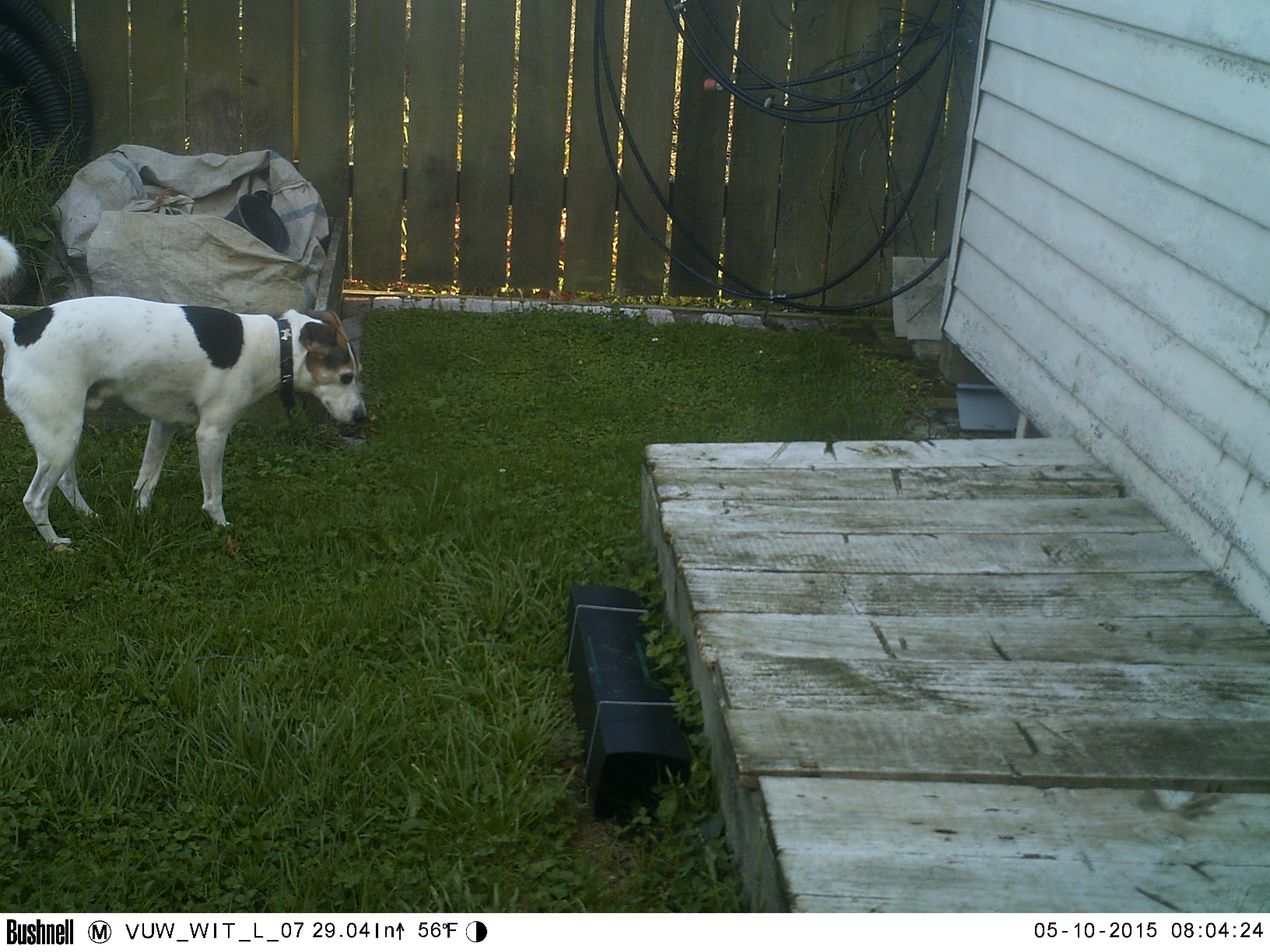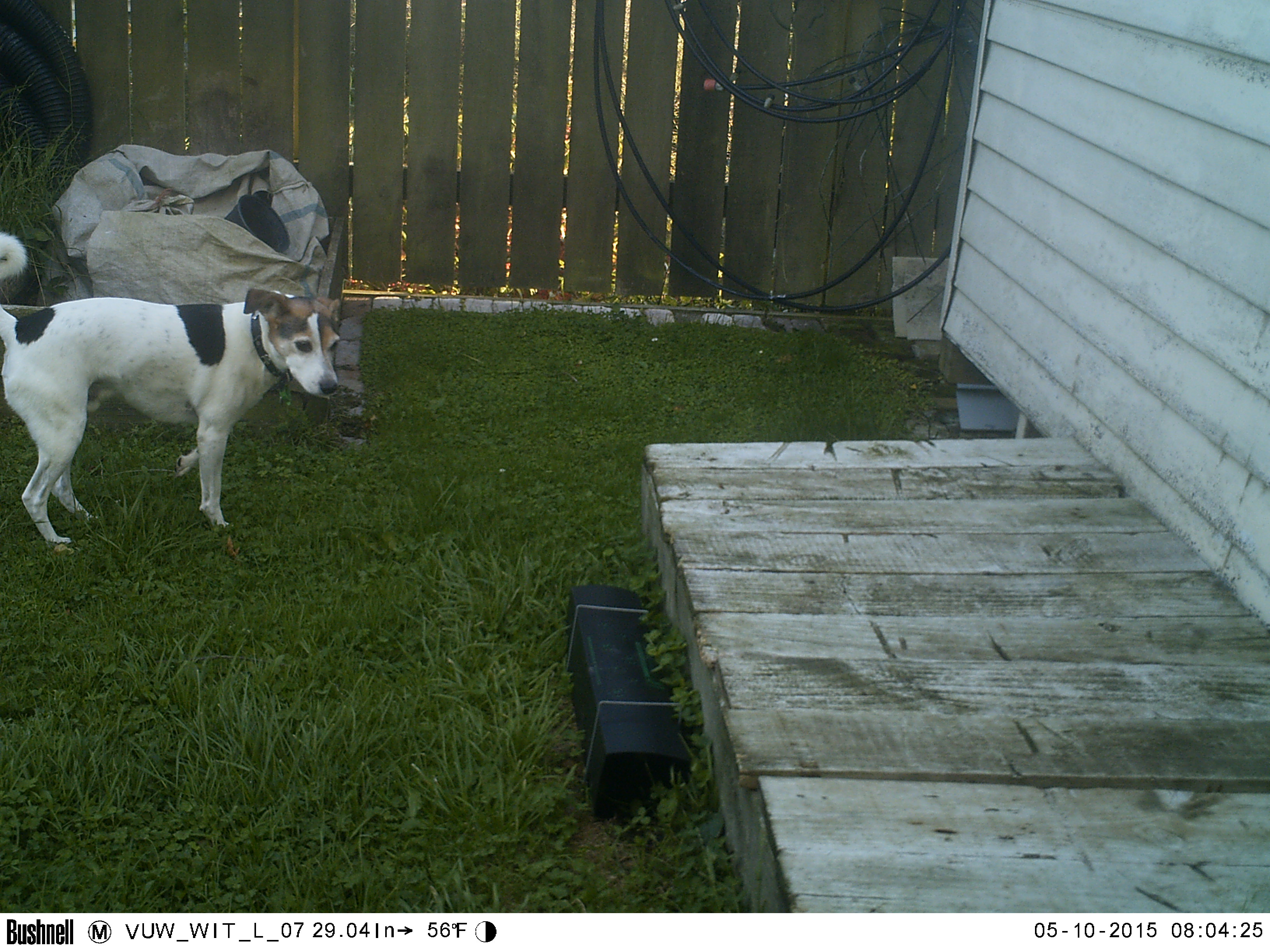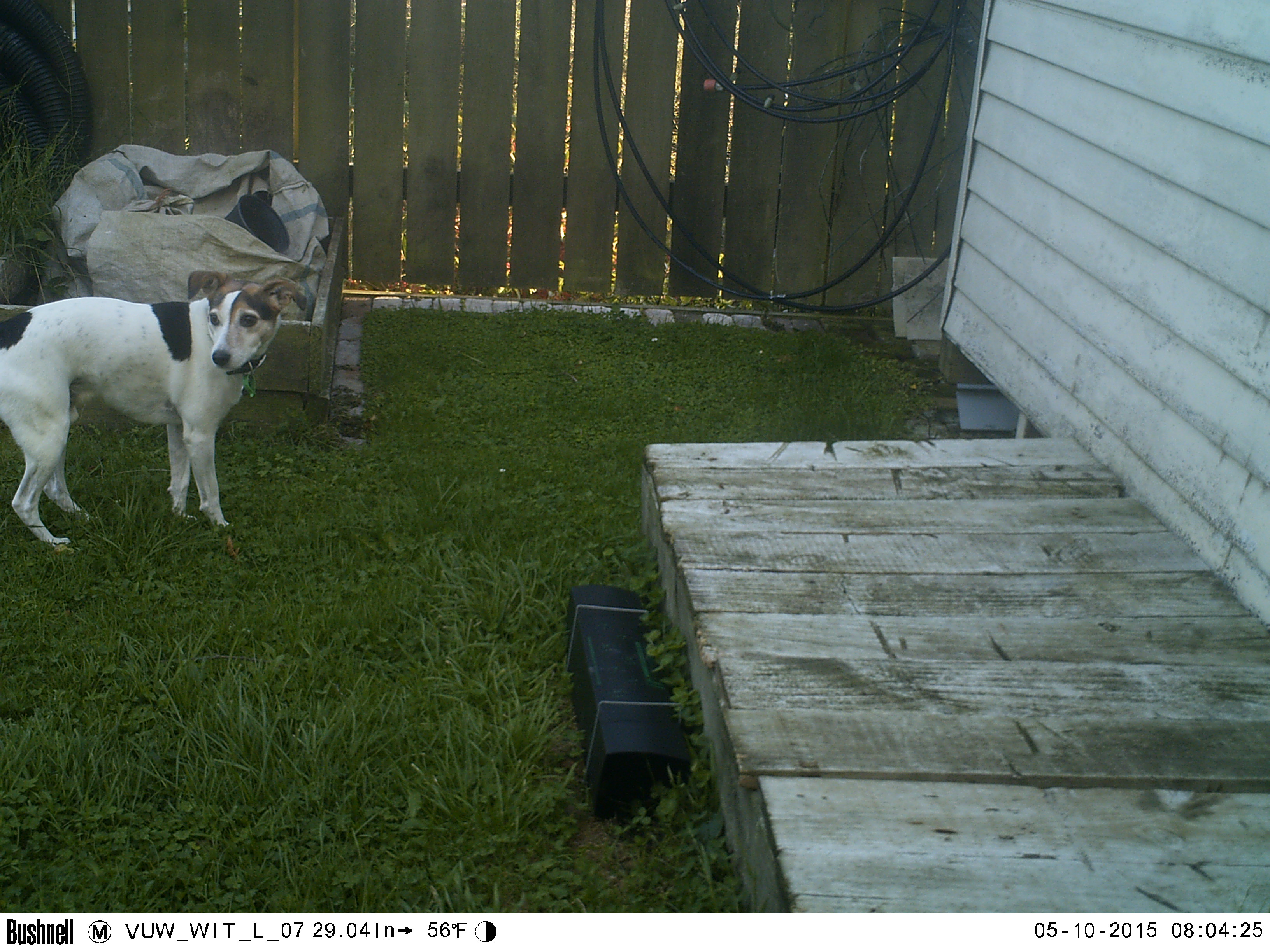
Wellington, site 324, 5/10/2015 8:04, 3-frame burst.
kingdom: Animalia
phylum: Chordata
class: Mammalia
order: Carnivora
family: Canidae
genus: Canis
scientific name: Canis familiaris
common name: dog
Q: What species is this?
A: Dog (Canis familiaris).